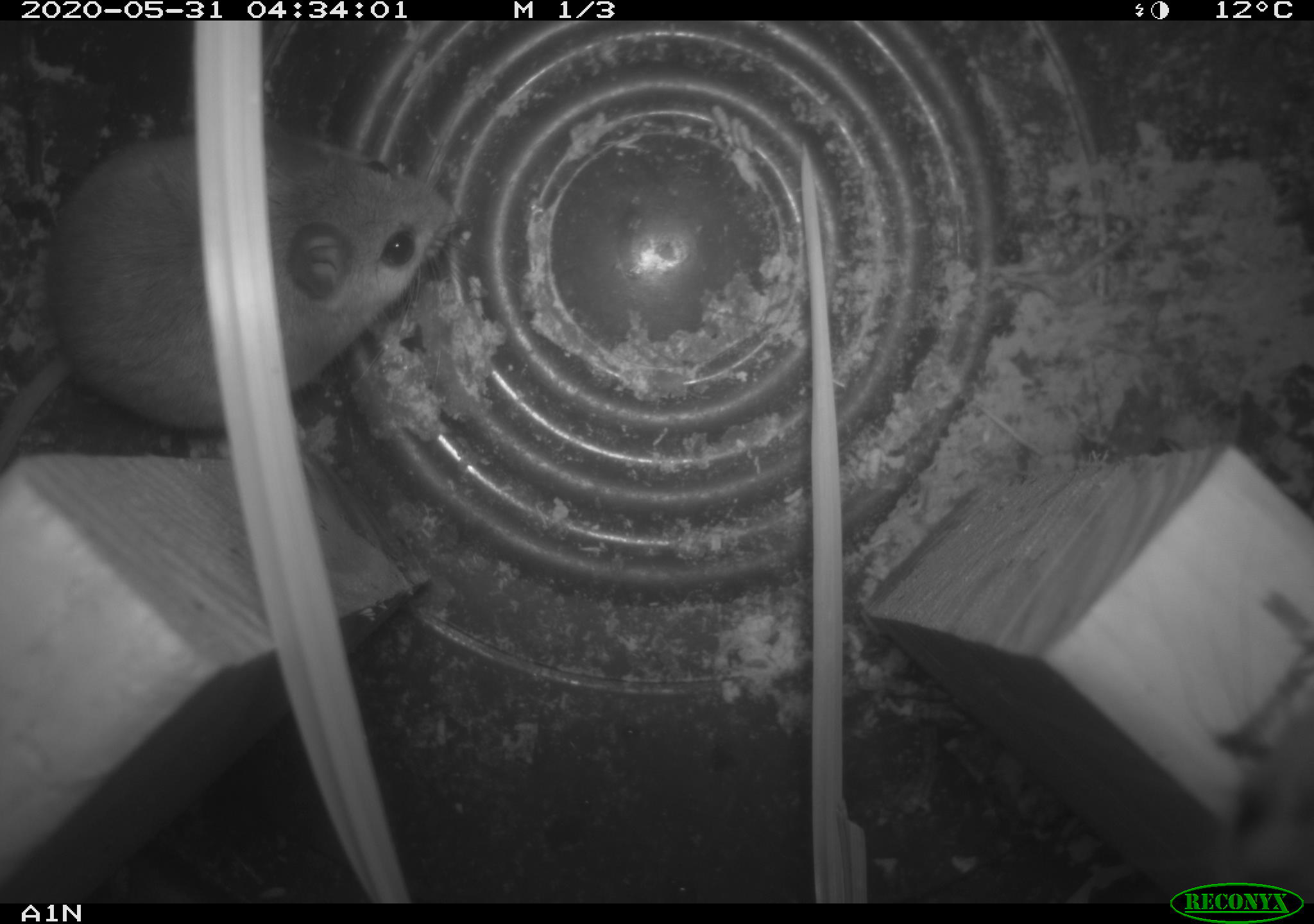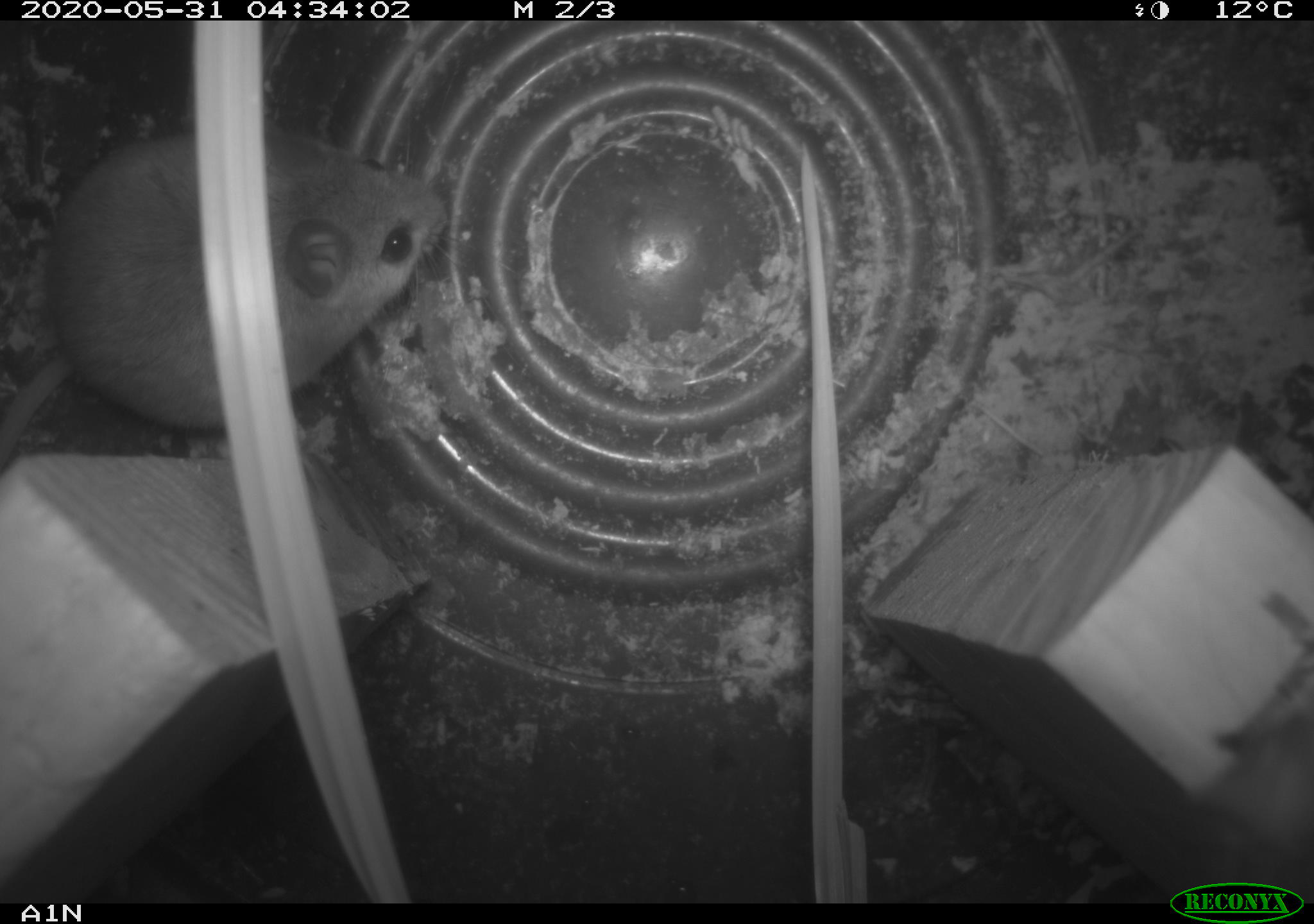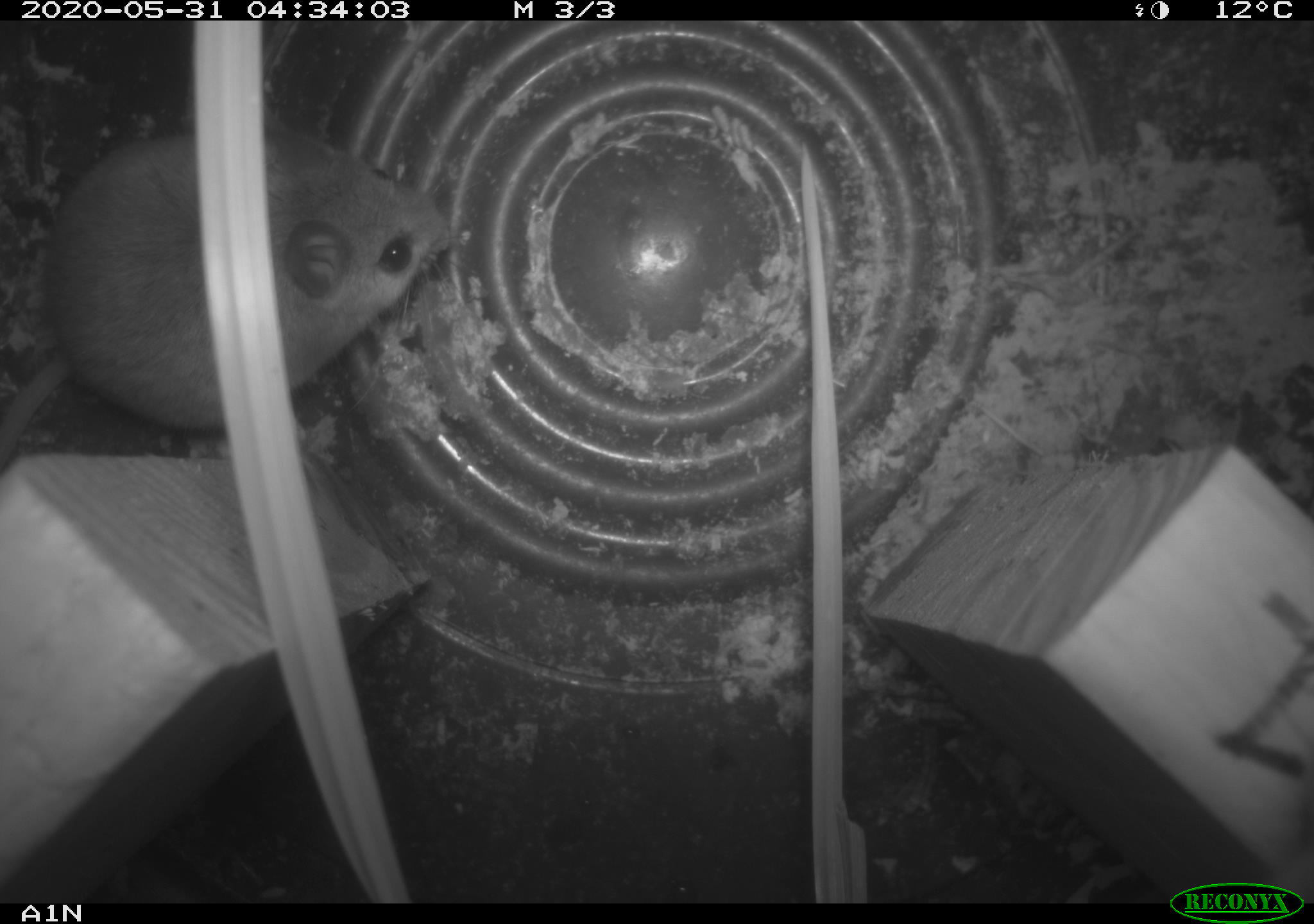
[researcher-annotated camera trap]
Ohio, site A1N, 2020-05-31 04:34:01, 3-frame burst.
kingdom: Animalia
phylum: Chordata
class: Mammalia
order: Rodentia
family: Cricetidae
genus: Peromyscus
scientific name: Peromyscus leucopus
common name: white-footed mouse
White-footed mouse (Peromyscus leucopus).